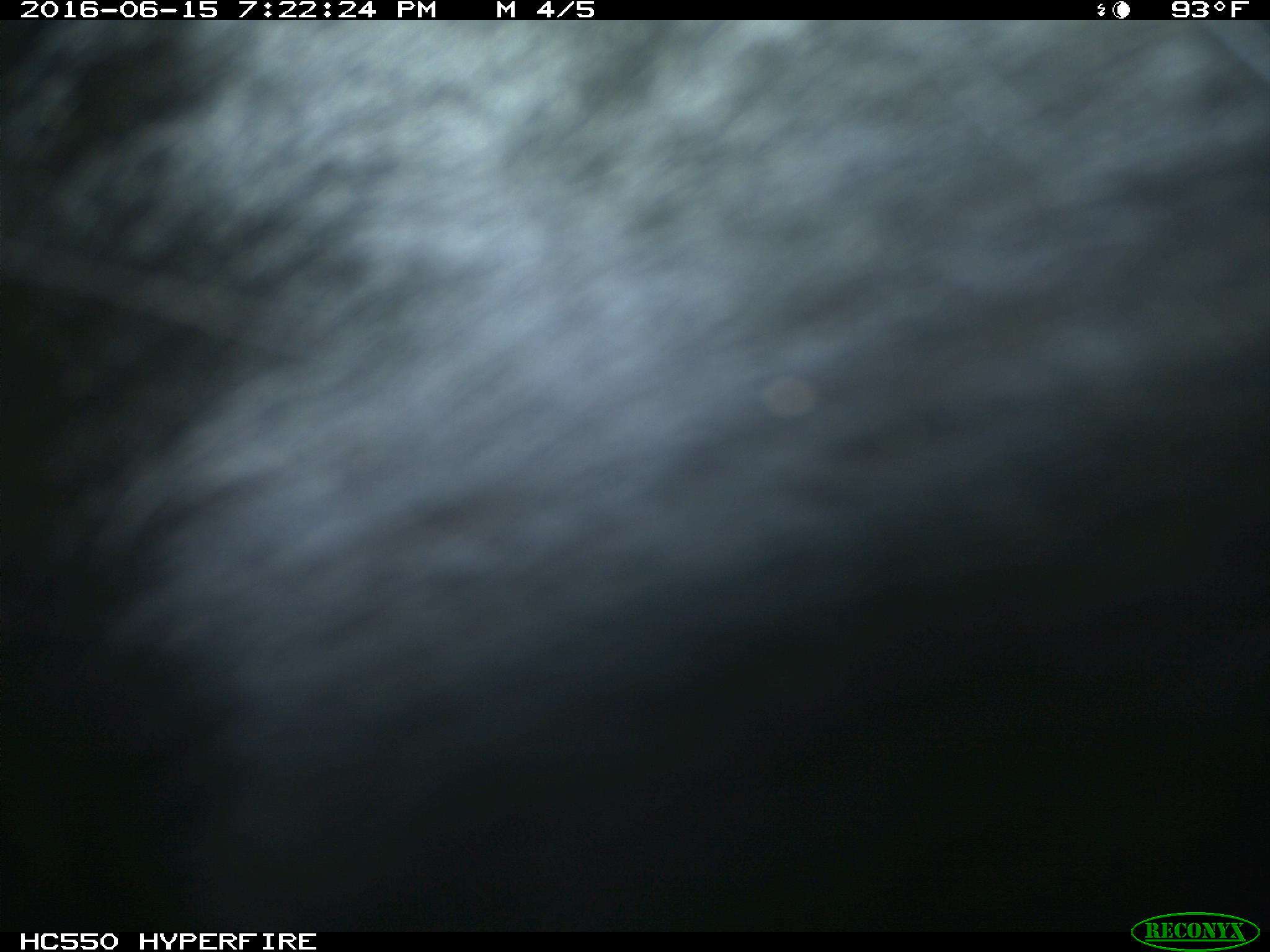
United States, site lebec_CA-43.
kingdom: Animalia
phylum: Chordata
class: Mammalia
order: Artiodactyla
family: Bovidae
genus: Bos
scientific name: Bos taurus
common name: domestic cow